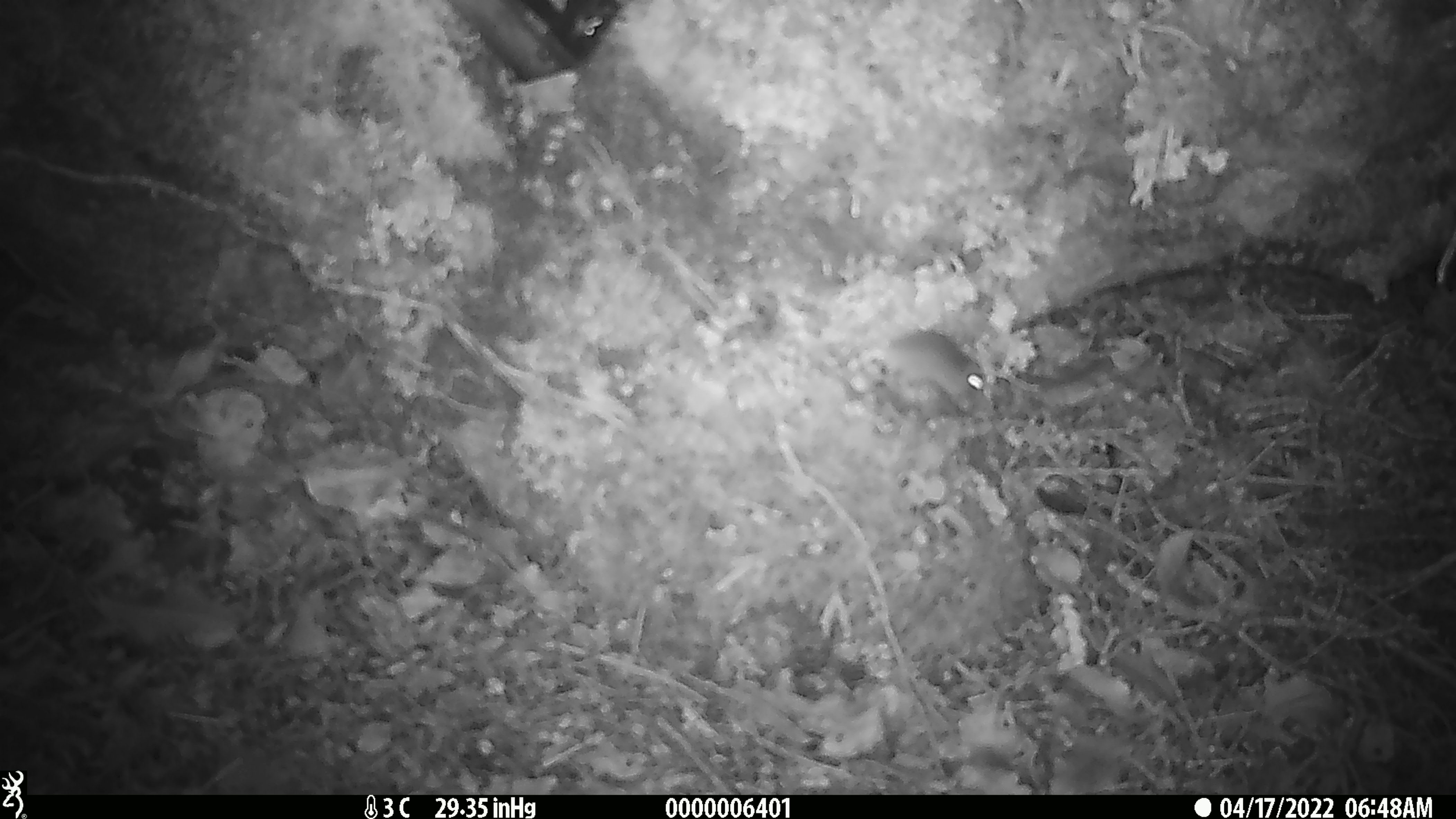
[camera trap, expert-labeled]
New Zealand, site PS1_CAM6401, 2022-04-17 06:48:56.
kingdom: Animalia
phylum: Chordata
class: Mammalia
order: Rodentia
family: Muridae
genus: Mus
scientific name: Mus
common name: mouse